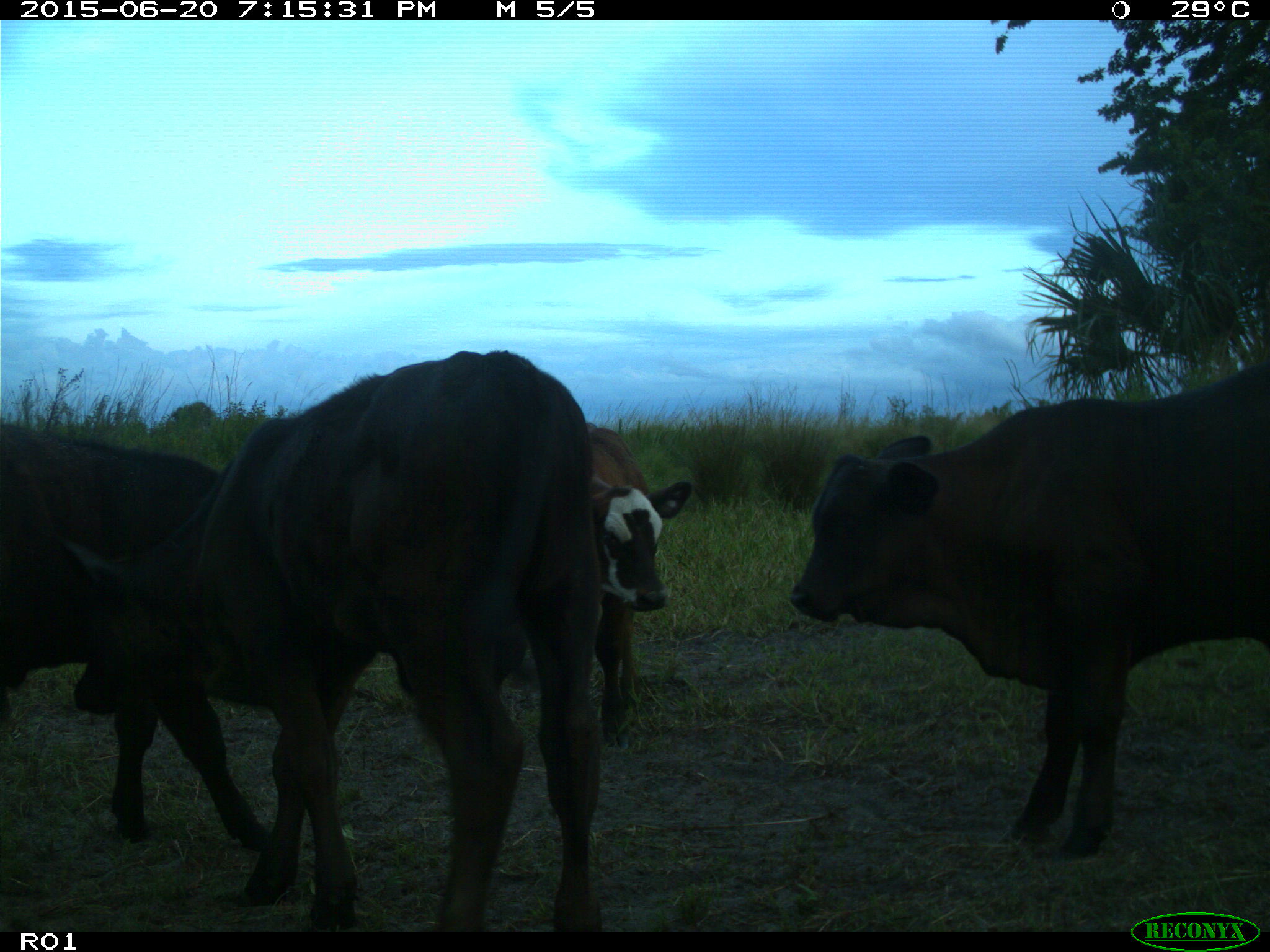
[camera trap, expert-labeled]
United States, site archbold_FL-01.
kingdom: Animalia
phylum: Chordata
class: Mammalia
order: Artiodactyla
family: Bovidae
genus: Bos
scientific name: Bos taurus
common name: domestic cow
Bos taurus (domestic cow).